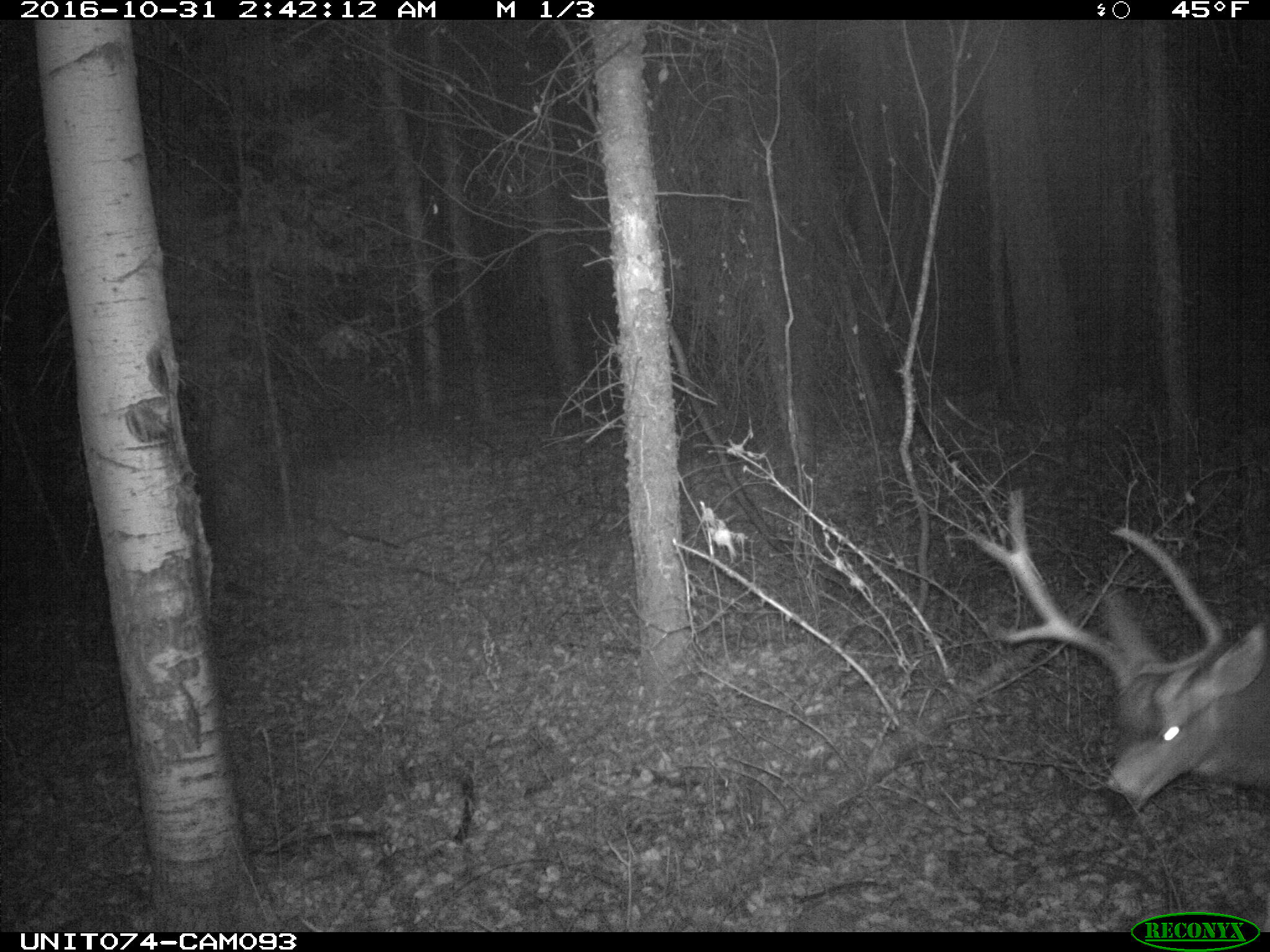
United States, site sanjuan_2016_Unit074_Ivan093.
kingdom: Animalia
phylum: Chordata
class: Mammalia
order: Artiodactyla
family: Cervidae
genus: Odocoileus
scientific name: Odocoileus hemionus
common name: mule deer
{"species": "Odocoileus hemionus (mule deer)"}